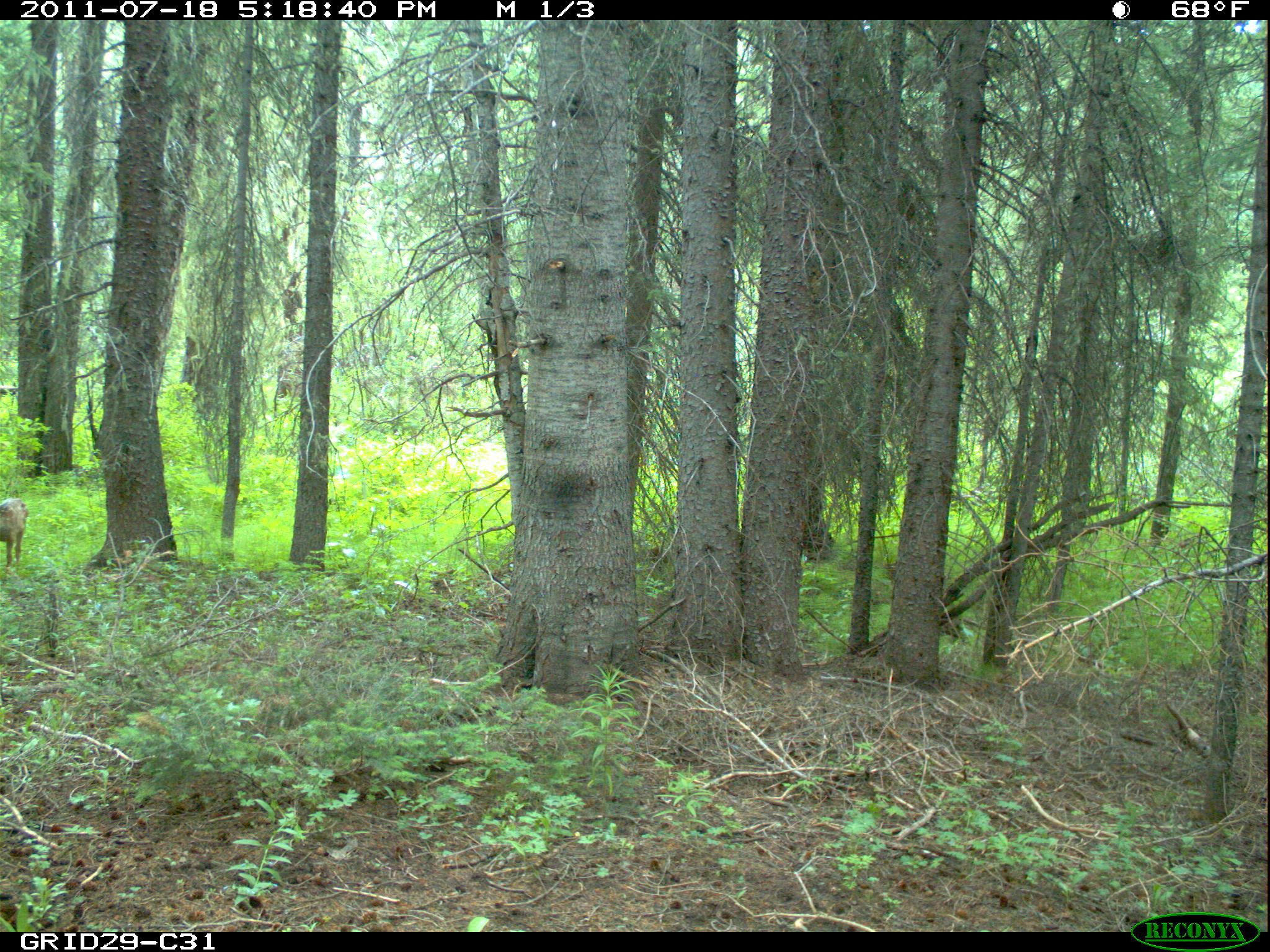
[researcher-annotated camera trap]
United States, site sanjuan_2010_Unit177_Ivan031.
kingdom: Animalia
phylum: Chordata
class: Mammalia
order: Artiodactyla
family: Cervidae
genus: Odocoileus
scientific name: Odocoileus hemionus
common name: mule deer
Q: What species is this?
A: Odocoileus hemionus (mule deer).